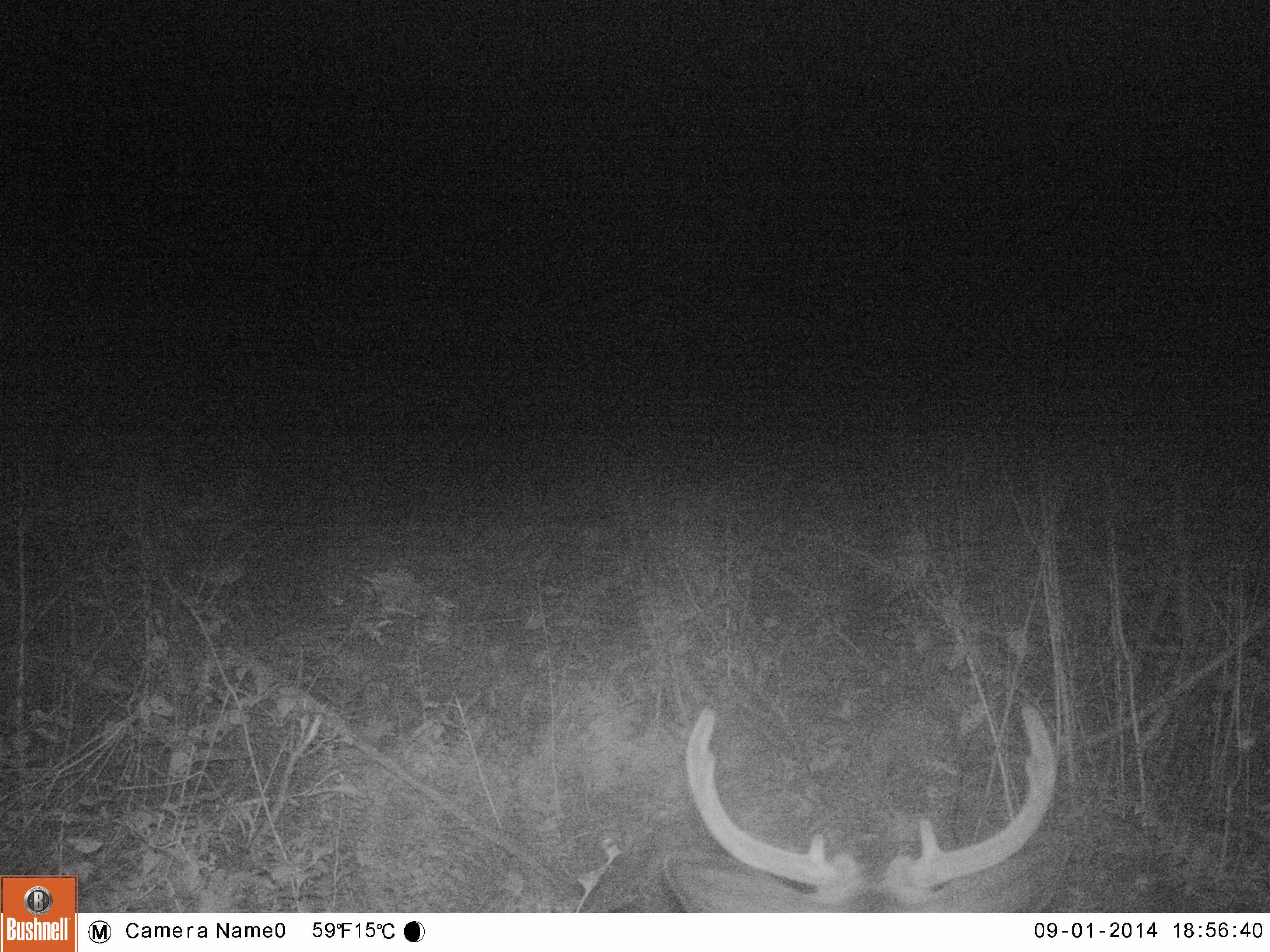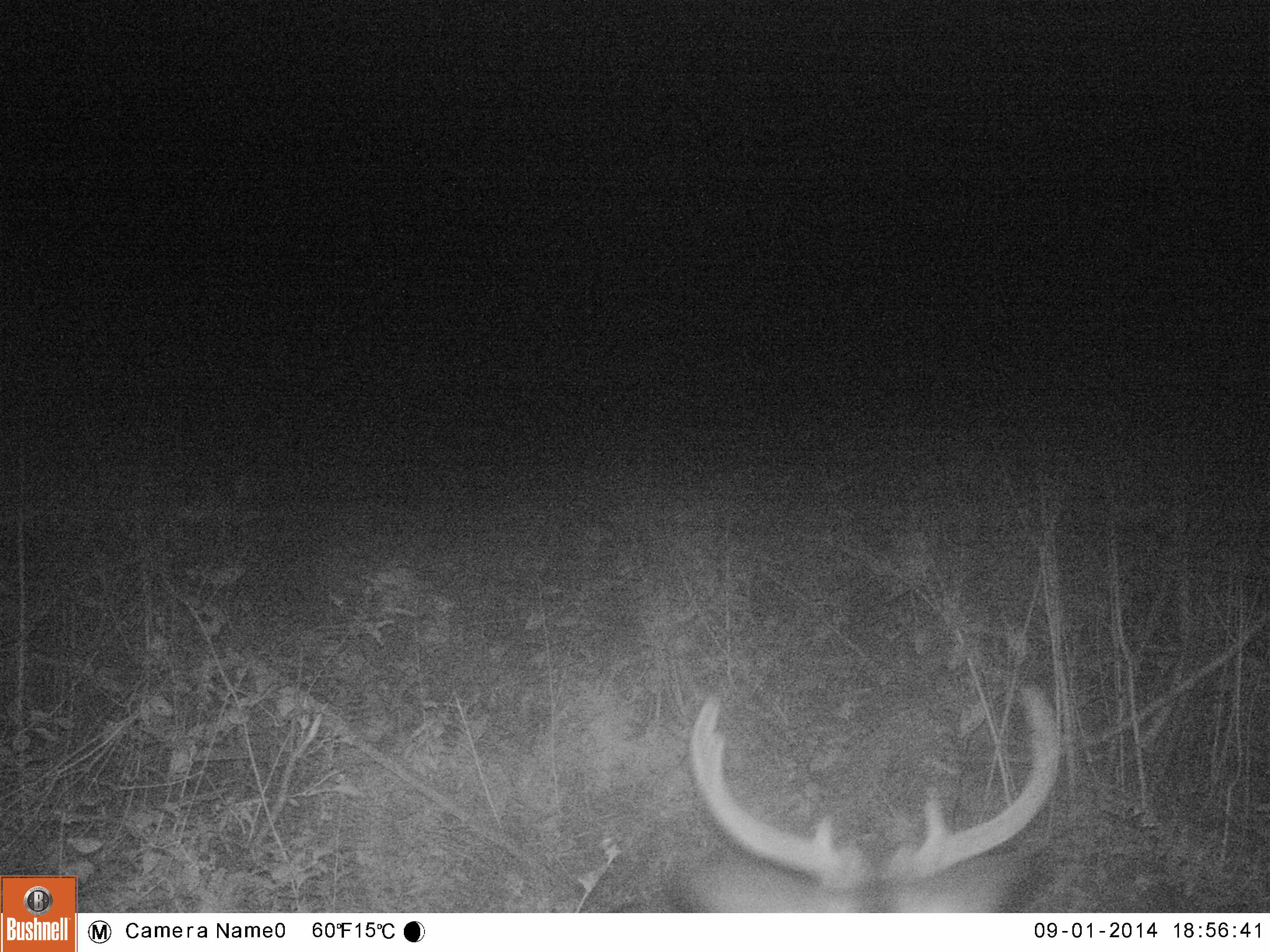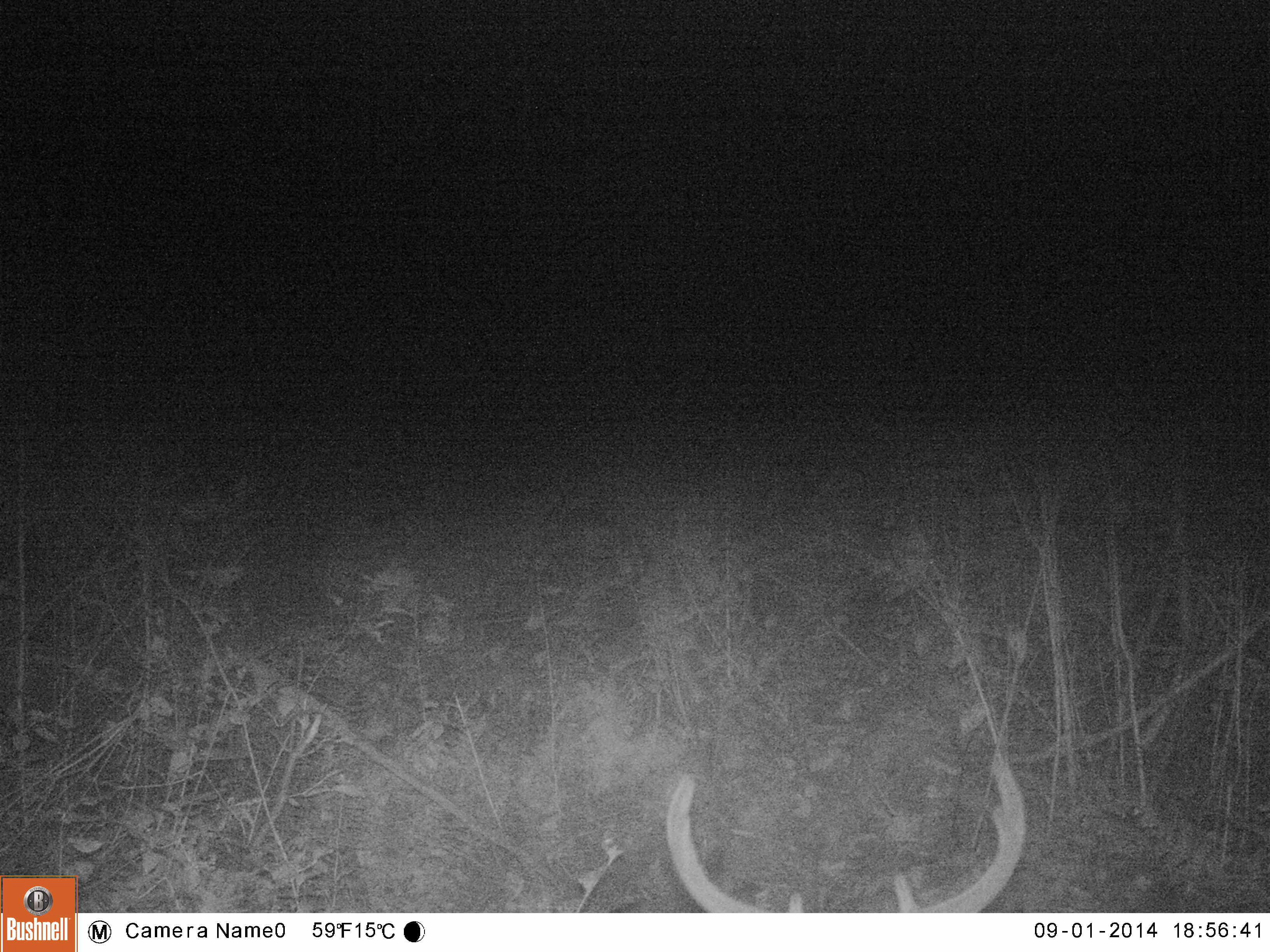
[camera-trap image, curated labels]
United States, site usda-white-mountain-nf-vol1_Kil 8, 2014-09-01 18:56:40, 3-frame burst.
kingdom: Animalia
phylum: Chordata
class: Mammalia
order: Artiodactyla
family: Cervidae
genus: Odocoileus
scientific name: Odocoileus virginianus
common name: white-tailed deer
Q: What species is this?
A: White-tailed deer (Odocoileus virginianus).